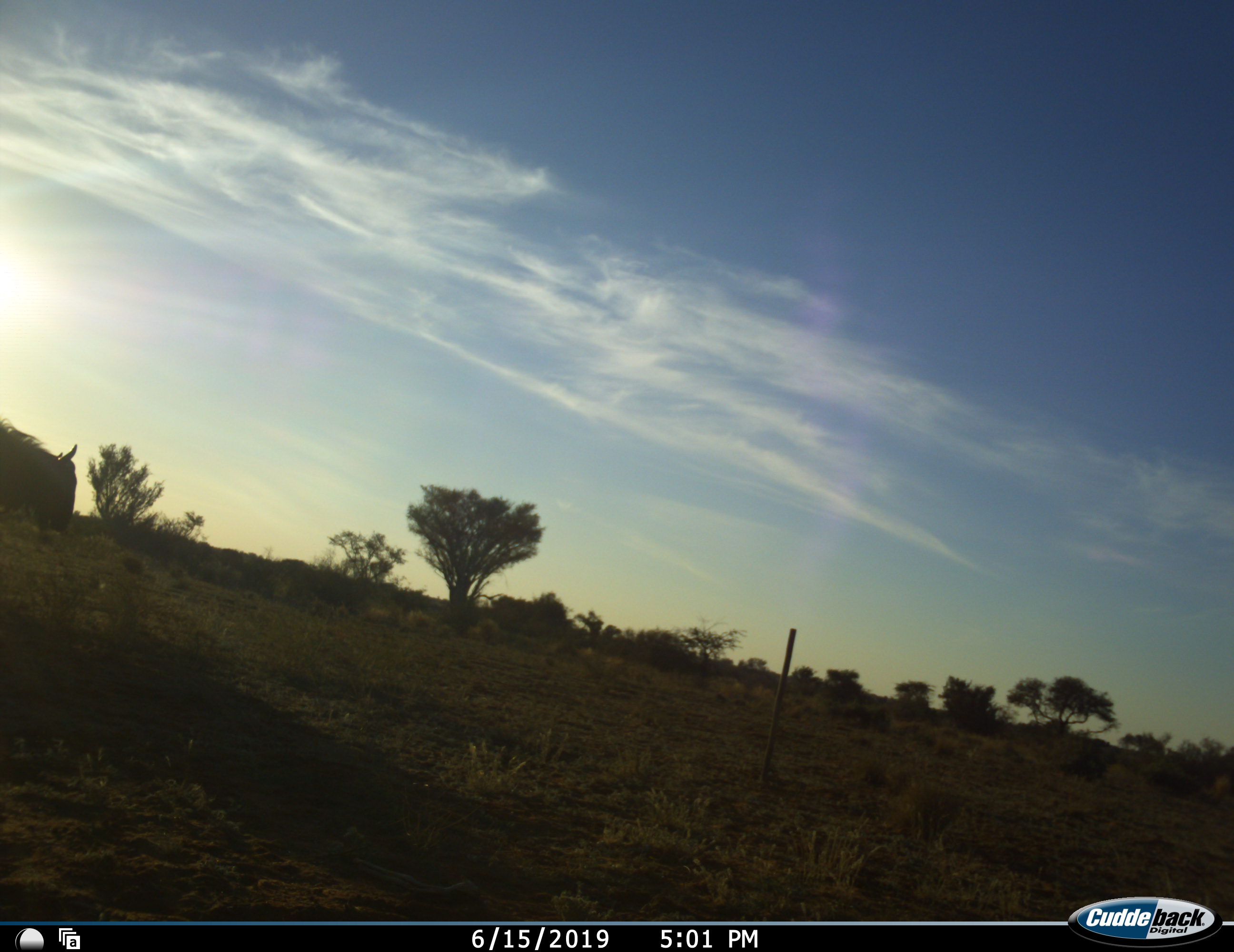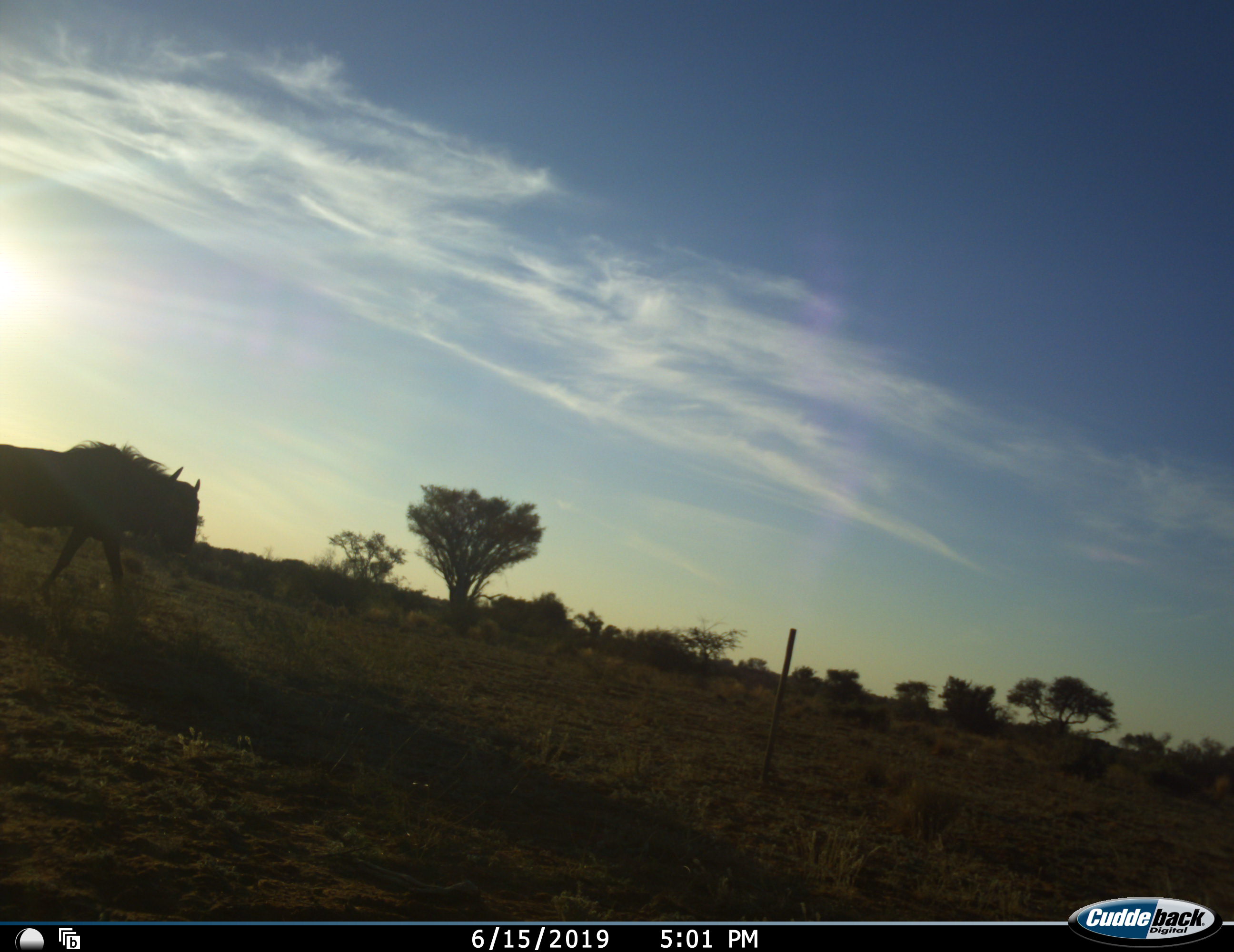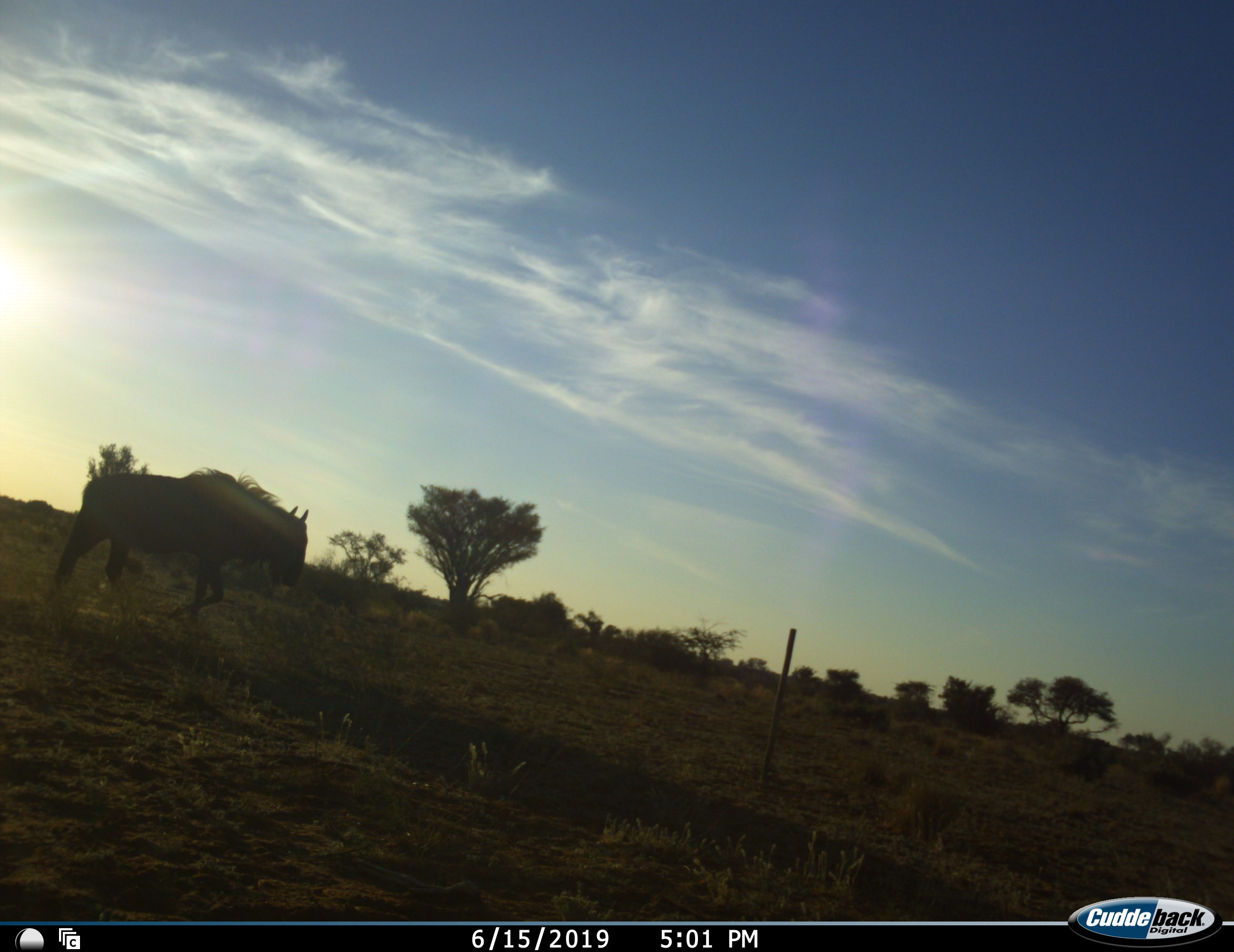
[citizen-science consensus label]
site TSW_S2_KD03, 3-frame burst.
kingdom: Animalia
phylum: Chordata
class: Mammalia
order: Artiodactyla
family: Bovidae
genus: Connochaetes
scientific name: Connochaetes taurinus taurinus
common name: blue wildebeest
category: wildebeestblue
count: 1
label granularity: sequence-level